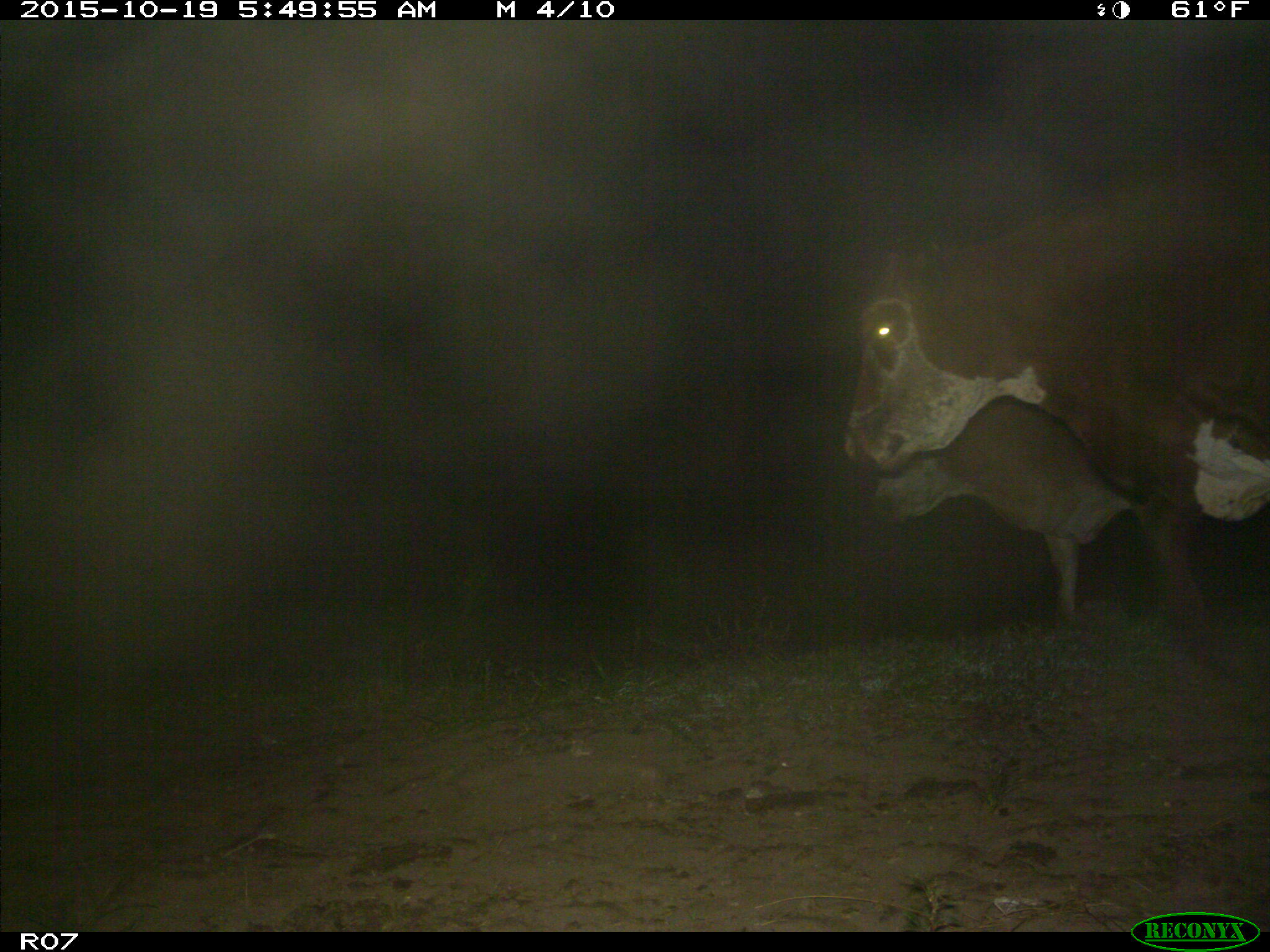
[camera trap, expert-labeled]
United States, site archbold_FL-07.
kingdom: Animalia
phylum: Chordata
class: Mammalia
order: Artiodactyla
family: Bovidae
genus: Bos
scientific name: Bos taurus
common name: domestic cow